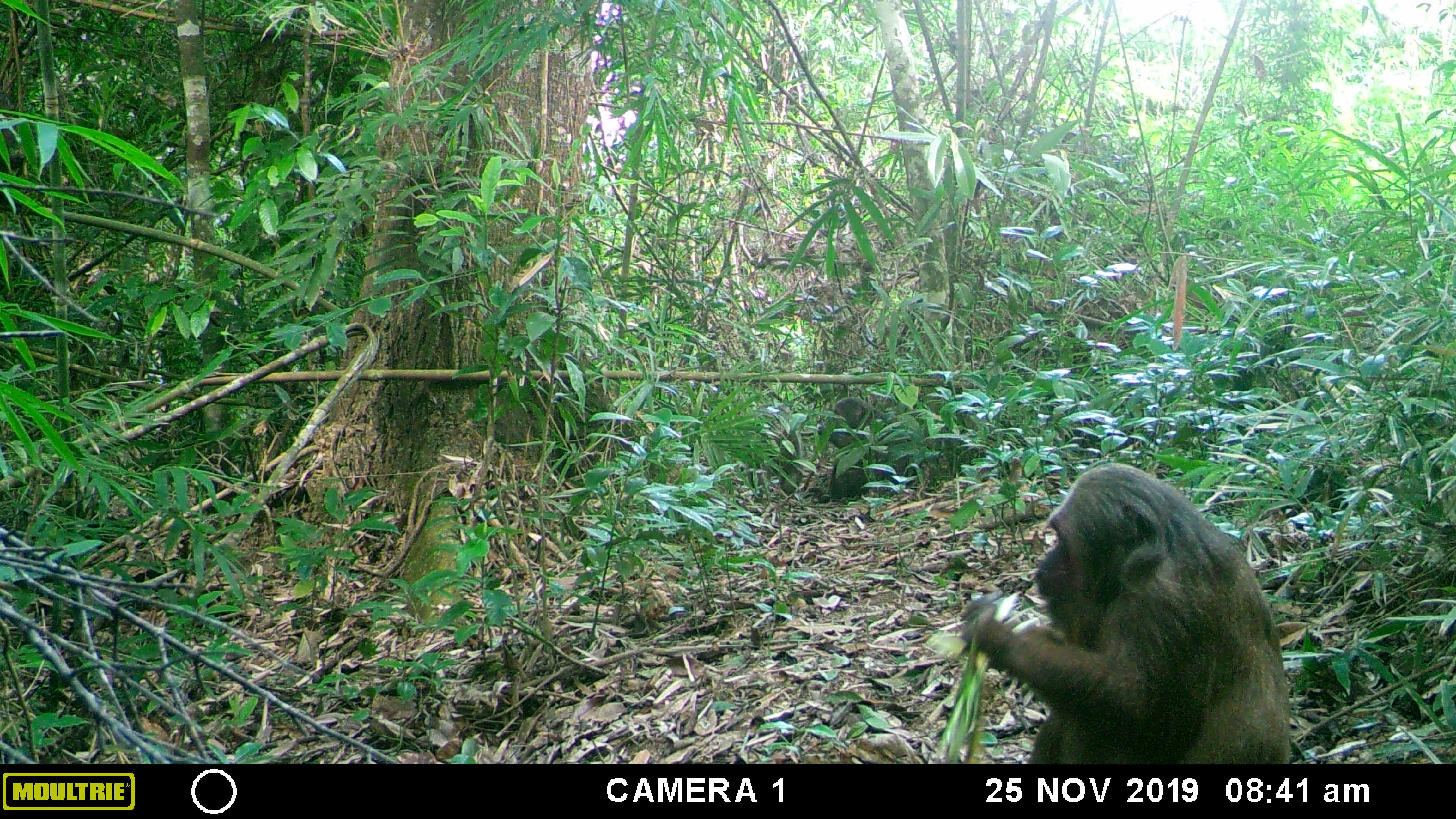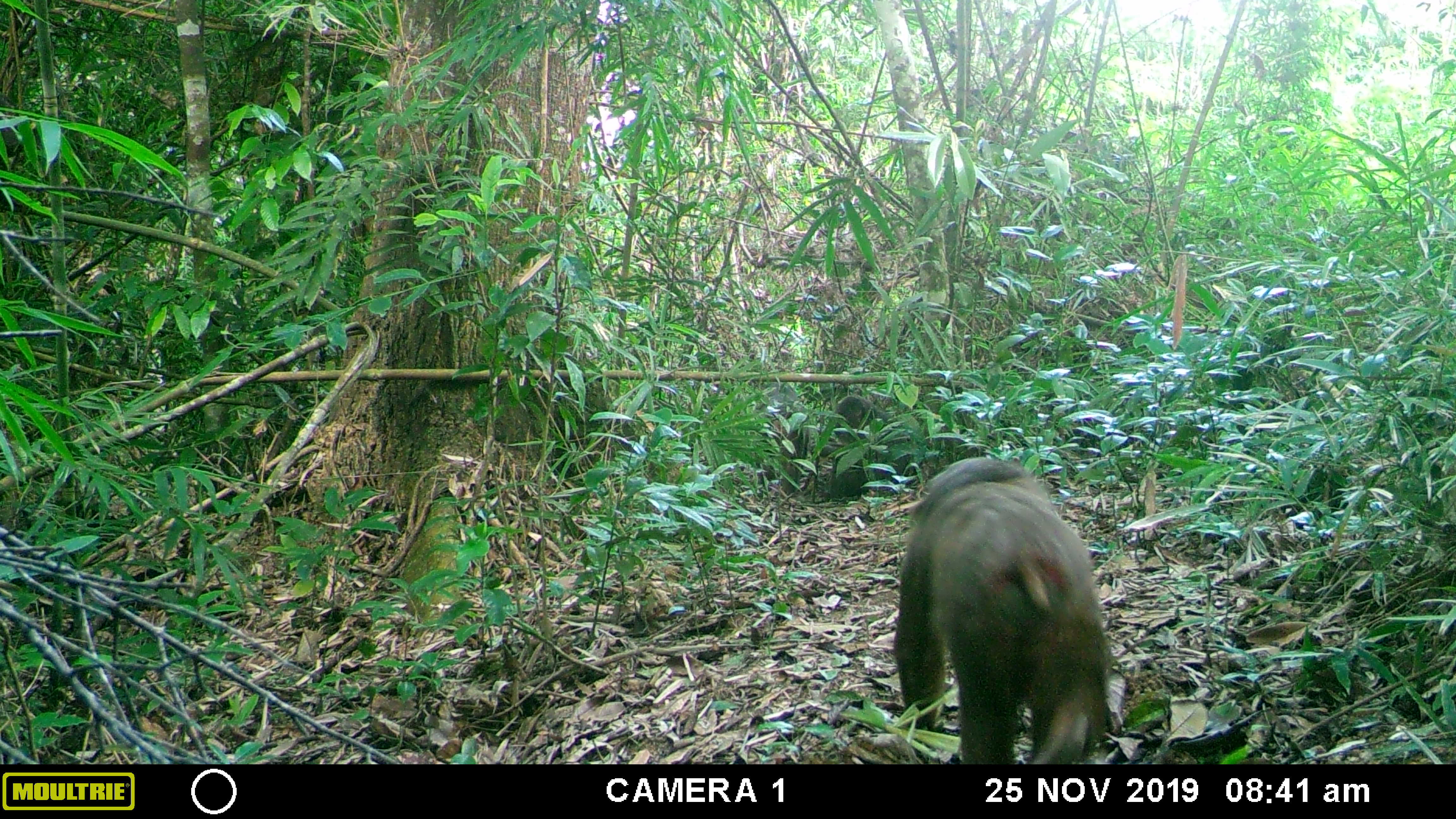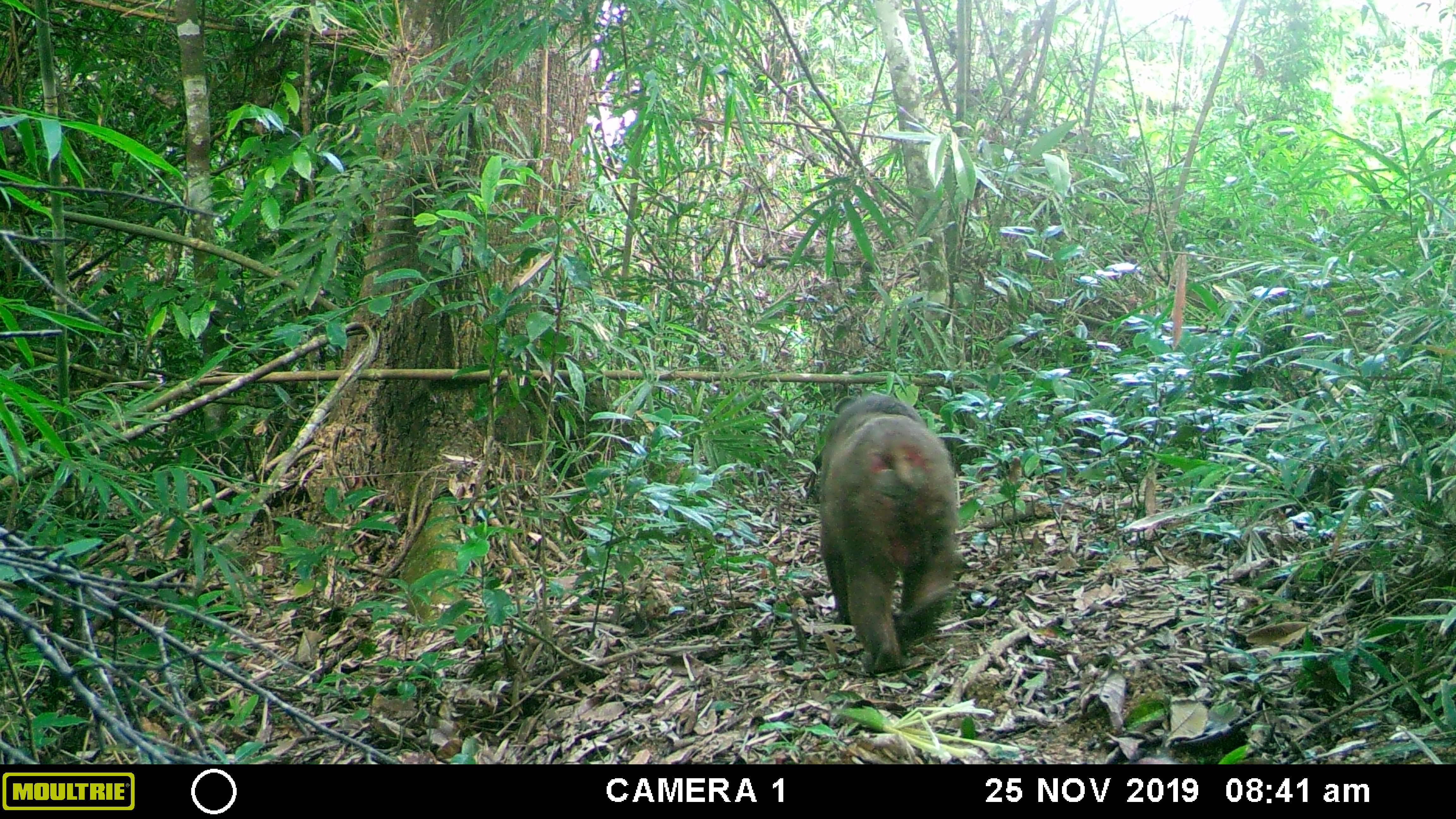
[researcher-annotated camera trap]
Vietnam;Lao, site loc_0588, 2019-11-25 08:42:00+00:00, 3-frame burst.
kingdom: Animalia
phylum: Chordata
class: Mammalia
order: Primates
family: Cercopithecidae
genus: Macaca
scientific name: Macaca arctoides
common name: stump-tailed macaque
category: stump tailed macaque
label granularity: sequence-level